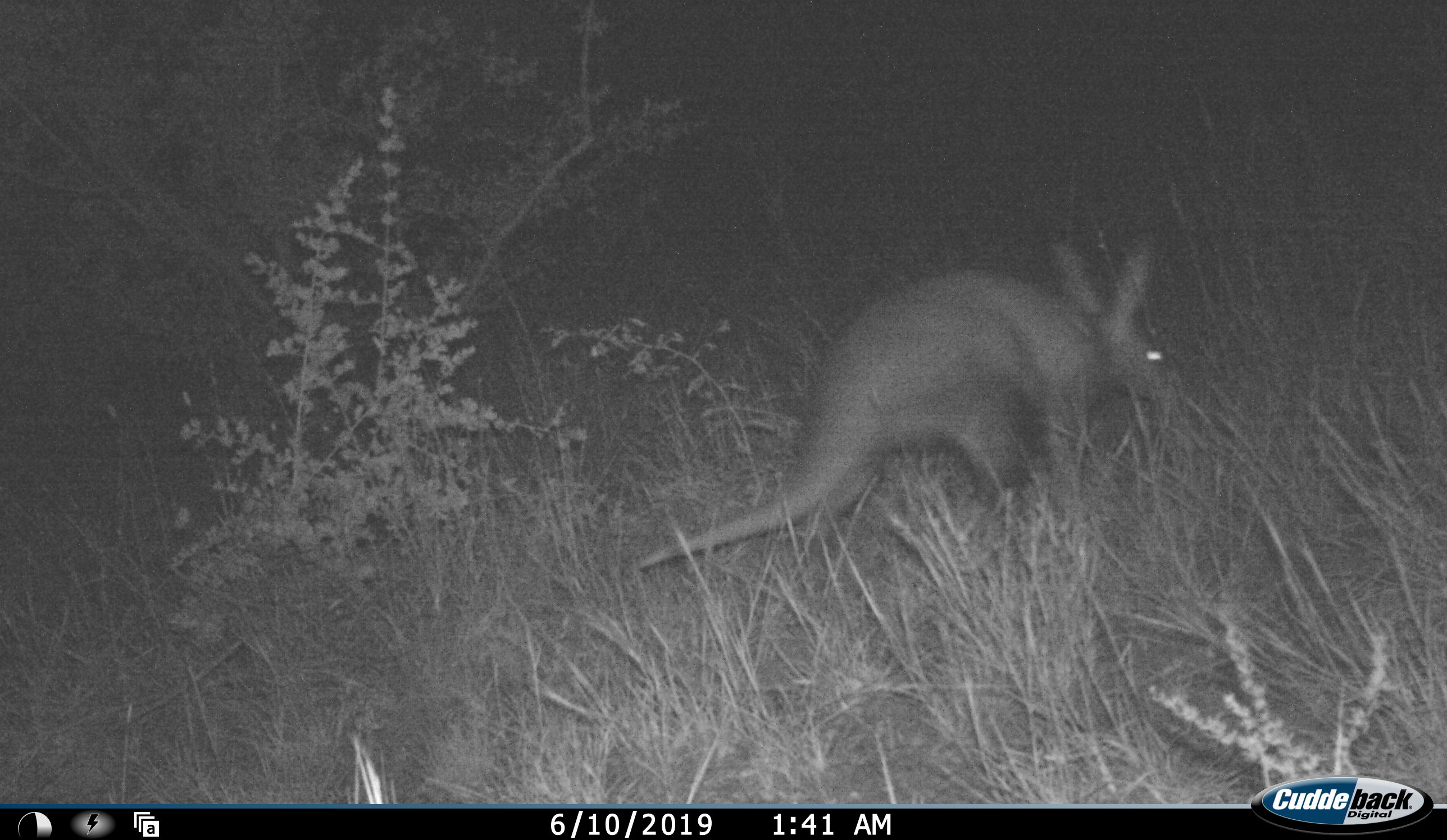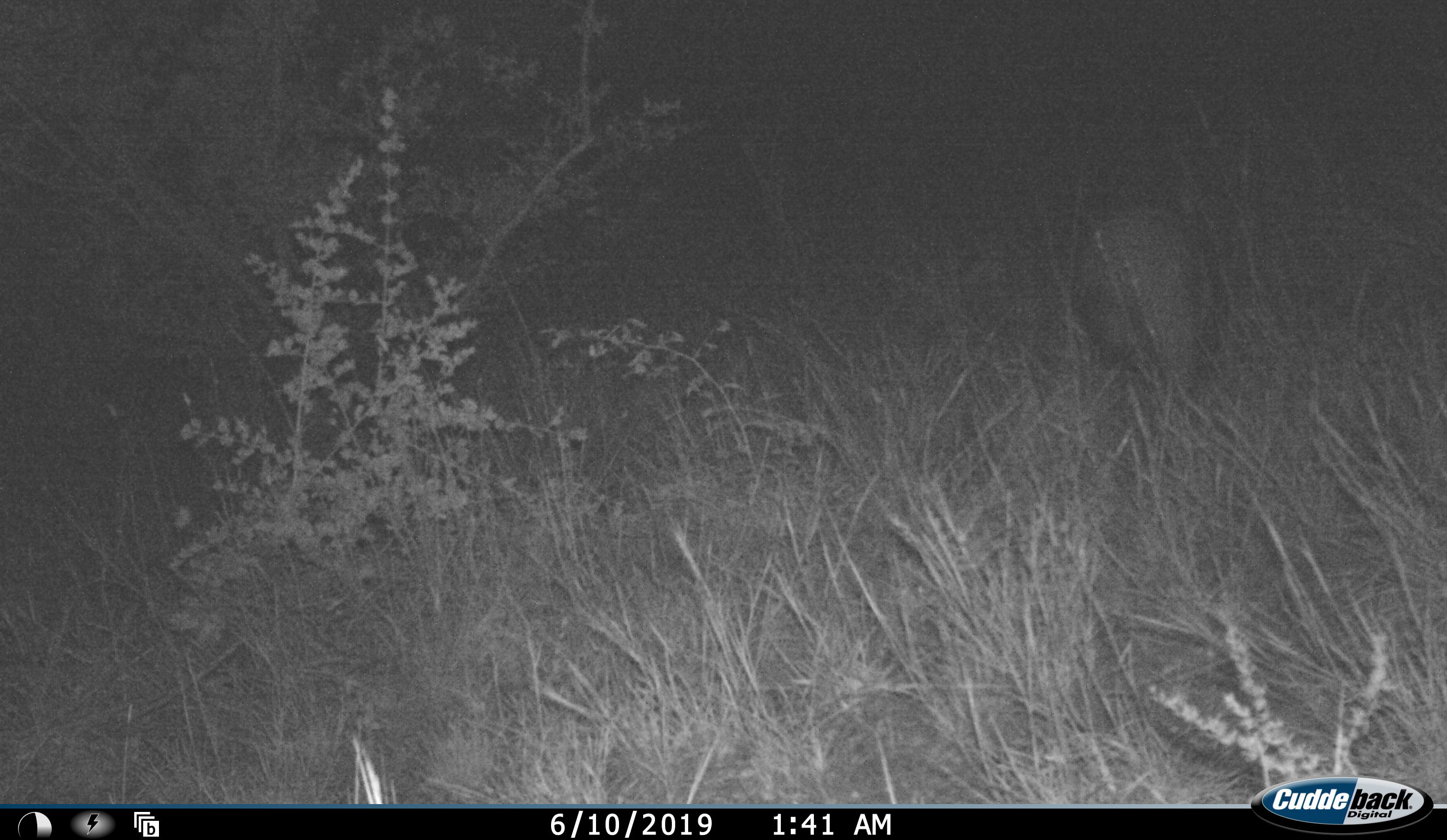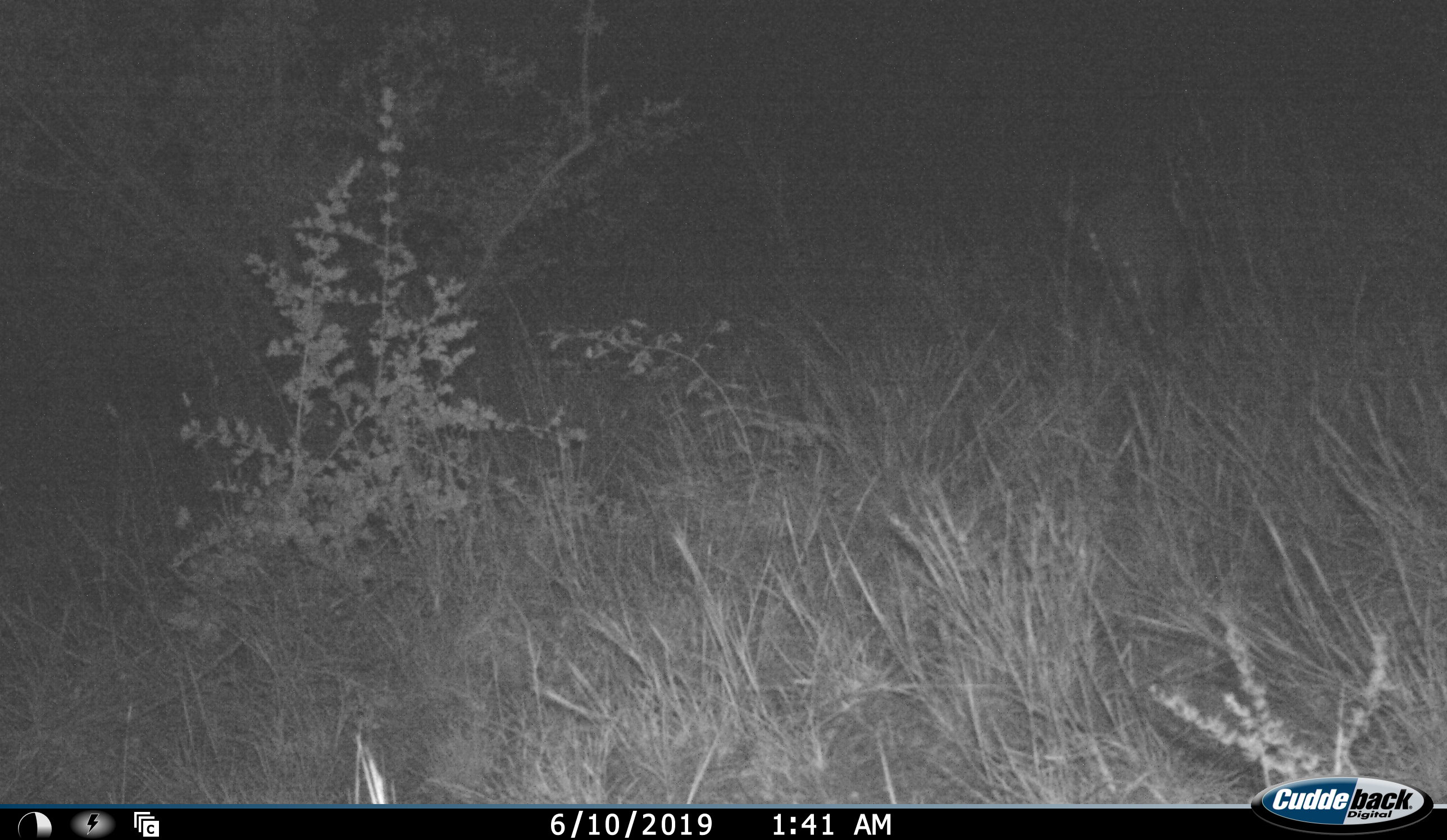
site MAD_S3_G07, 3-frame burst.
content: unidentified animal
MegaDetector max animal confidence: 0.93